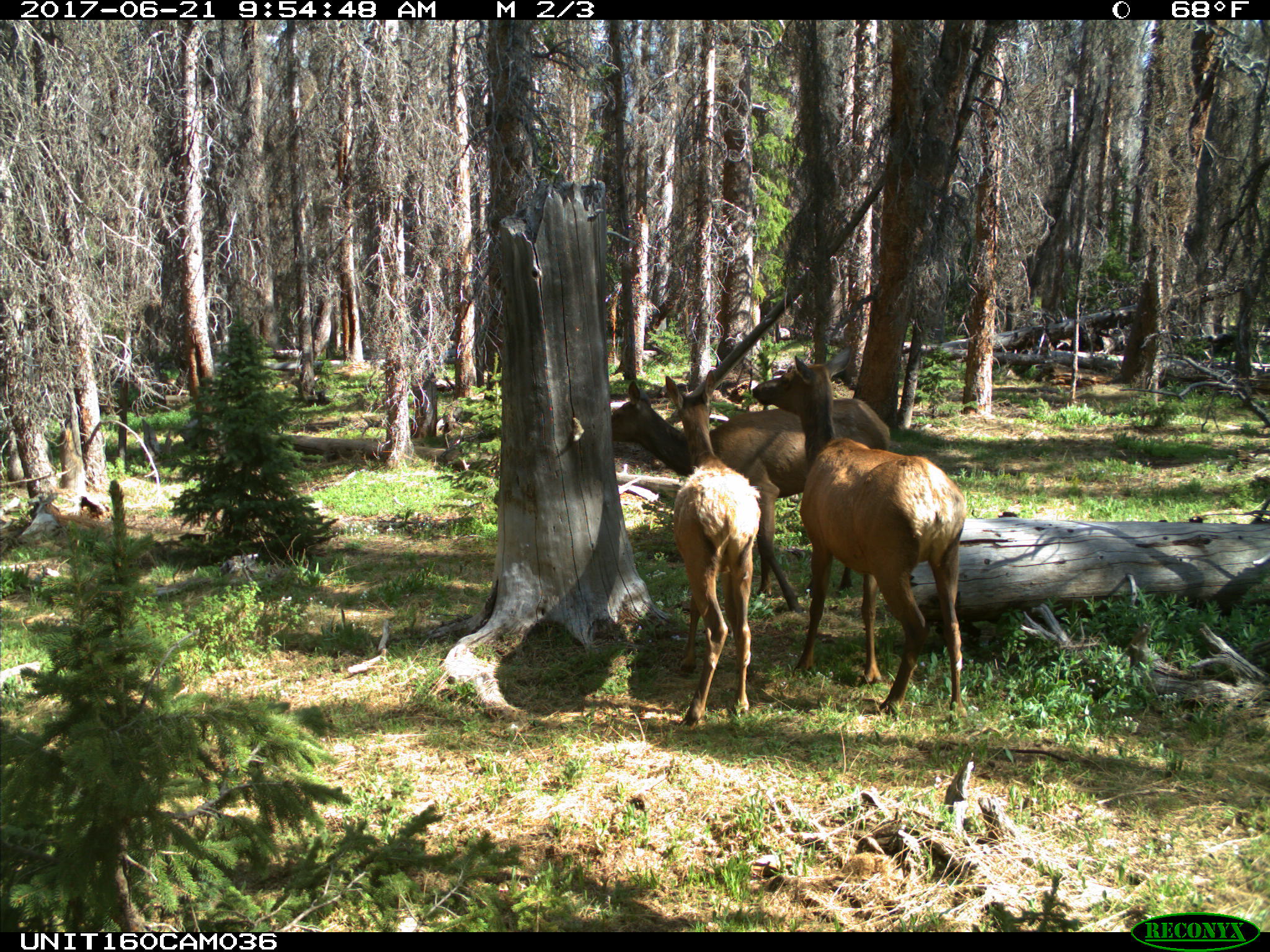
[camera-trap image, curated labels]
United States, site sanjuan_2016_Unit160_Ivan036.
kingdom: Animalia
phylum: Chordata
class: Mammalia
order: Artiodactyla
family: Cervidae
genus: Cervus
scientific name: Cervus elaphus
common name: red deer